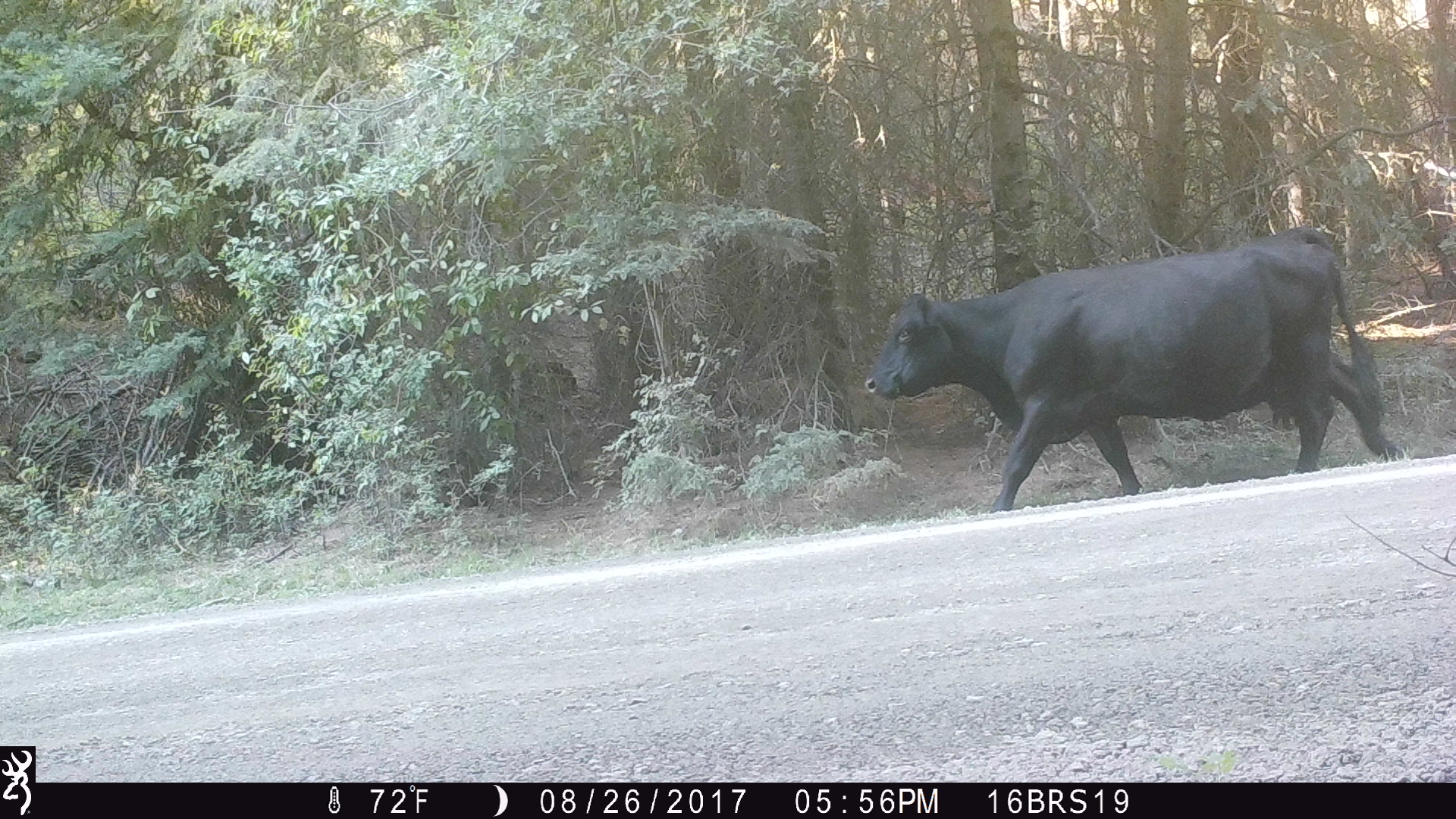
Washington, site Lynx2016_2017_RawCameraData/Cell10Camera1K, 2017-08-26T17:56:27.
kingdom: Animalia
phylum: Chordata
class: Mammalia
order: Artiodactyla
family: Bovidae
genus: Bos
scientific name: Bos taurus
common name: domestic cattle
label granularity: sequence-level